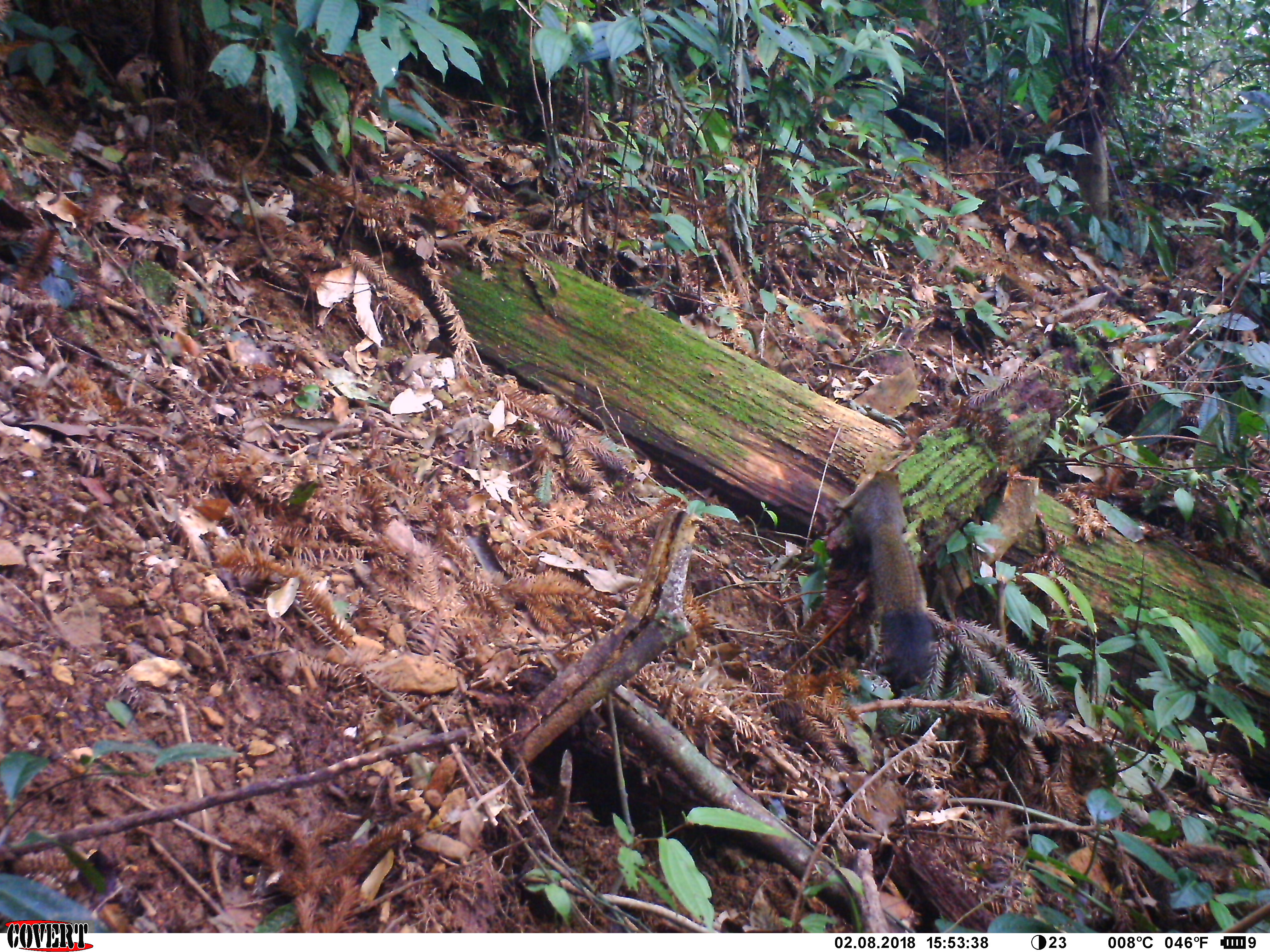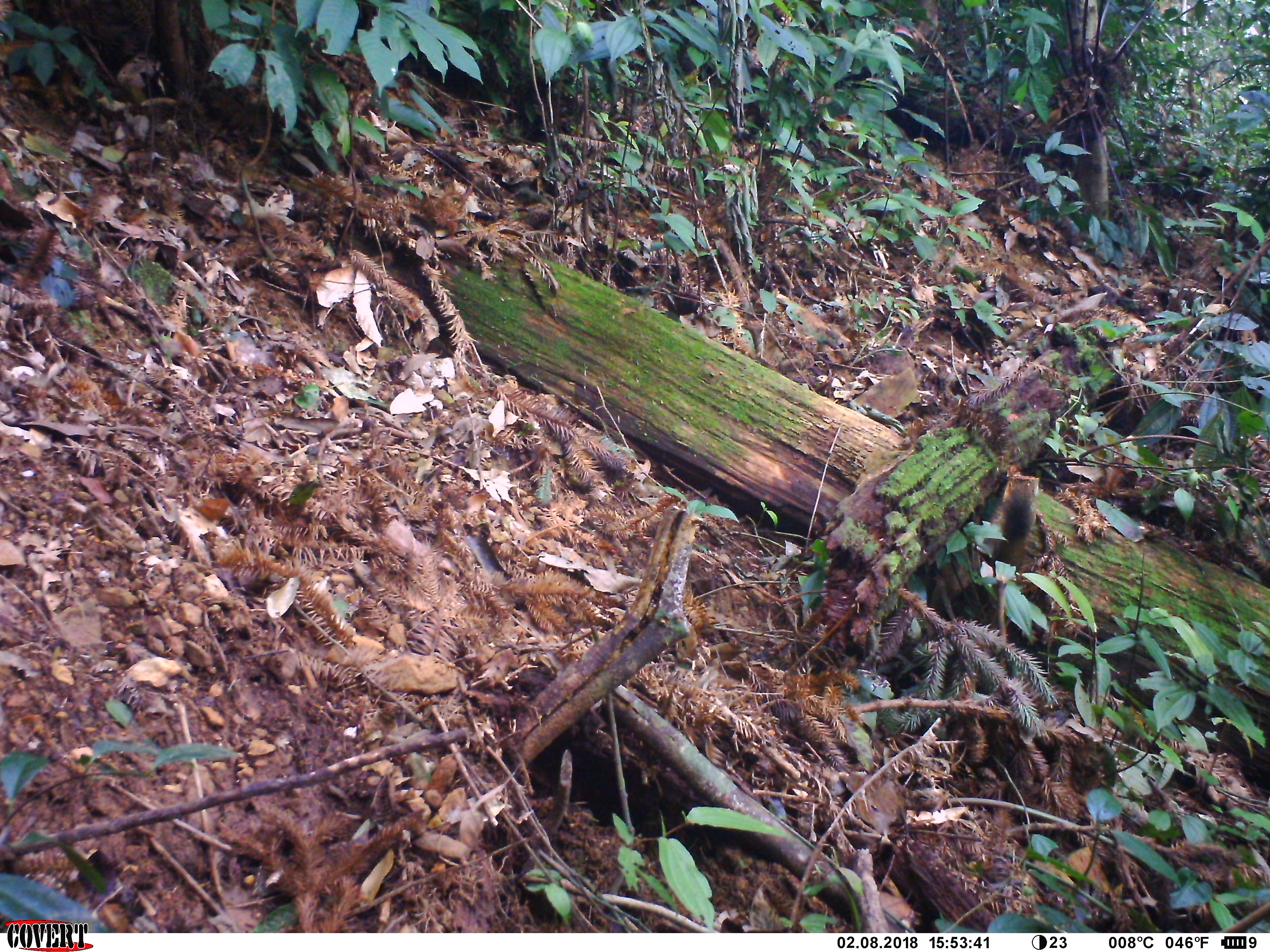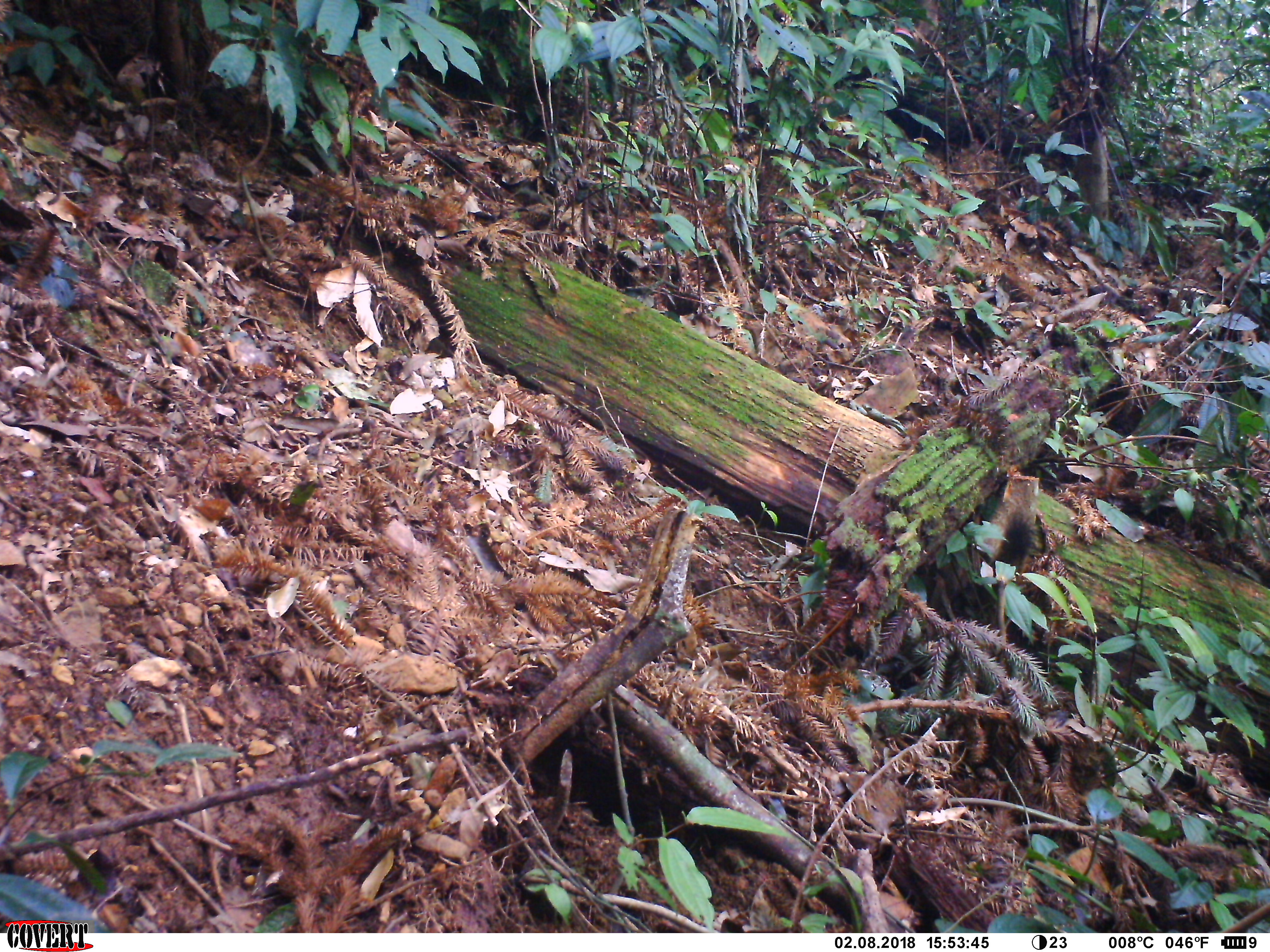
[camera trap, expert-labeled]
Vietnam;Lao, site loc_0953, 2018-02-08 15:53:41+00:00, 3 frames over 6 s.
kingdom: Animalia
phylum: Chordata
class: Mammalia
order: Rodentia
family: Sciuridae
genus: Sciurus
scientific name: Sciurus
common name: squirrel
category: unidentified squirrel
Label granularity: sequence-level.